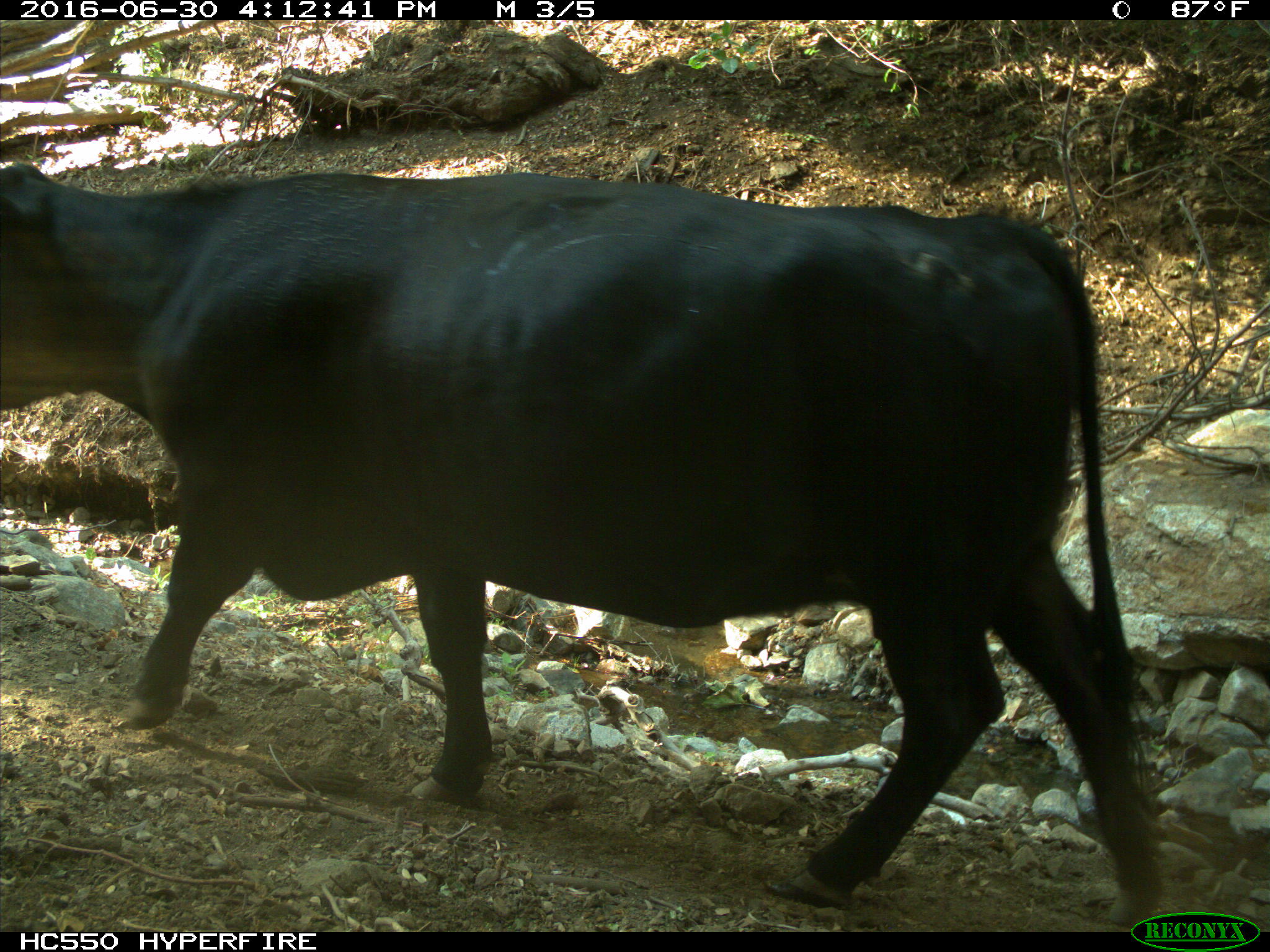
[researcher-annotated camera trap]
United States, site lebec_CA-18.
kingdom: Animalia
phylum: Chordata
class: Mammalia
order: Artiodactyla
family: Bovidae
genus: Bos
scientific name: Bos taurus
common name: domestic cow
Bos taurus (domestic cow).